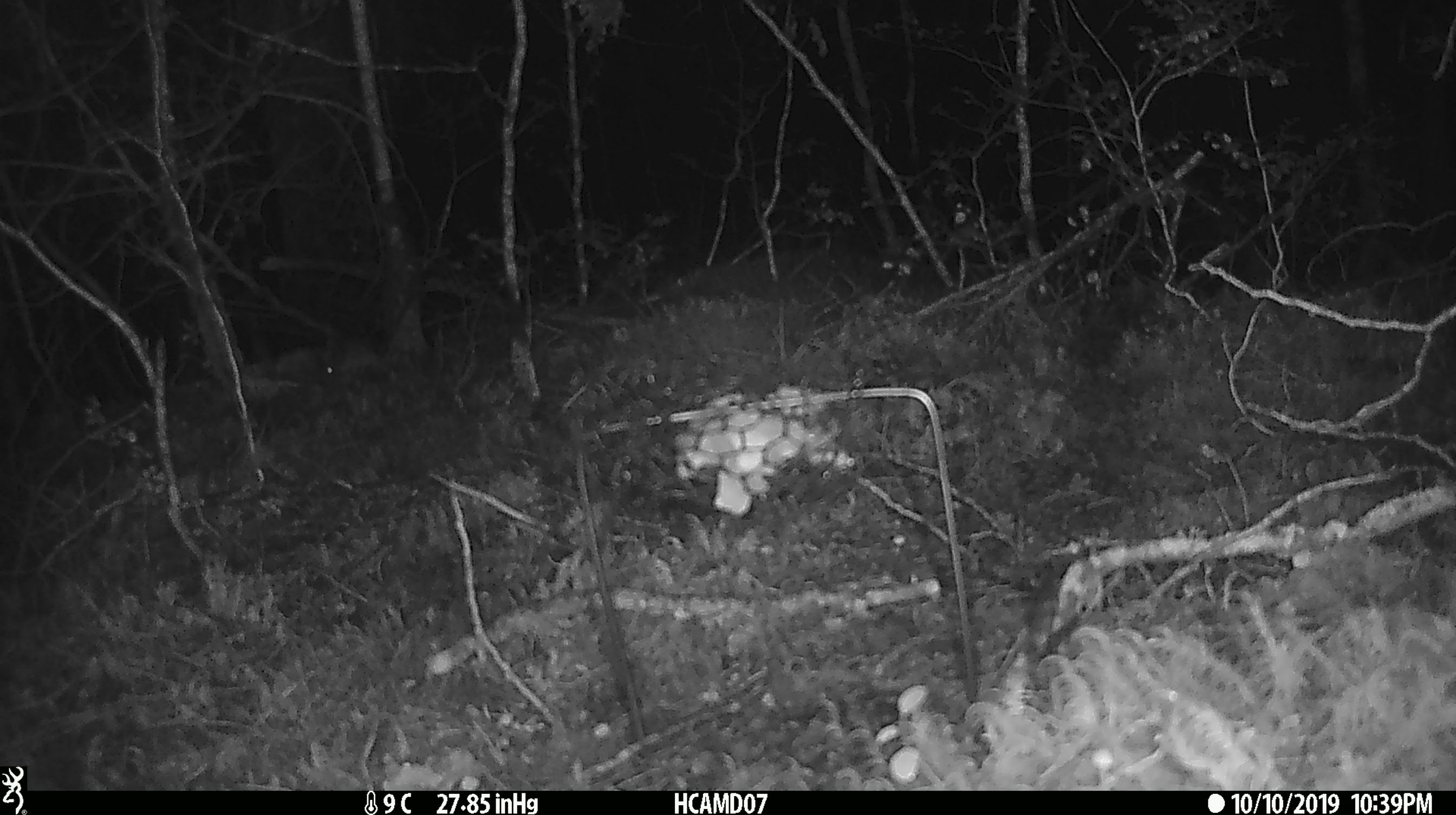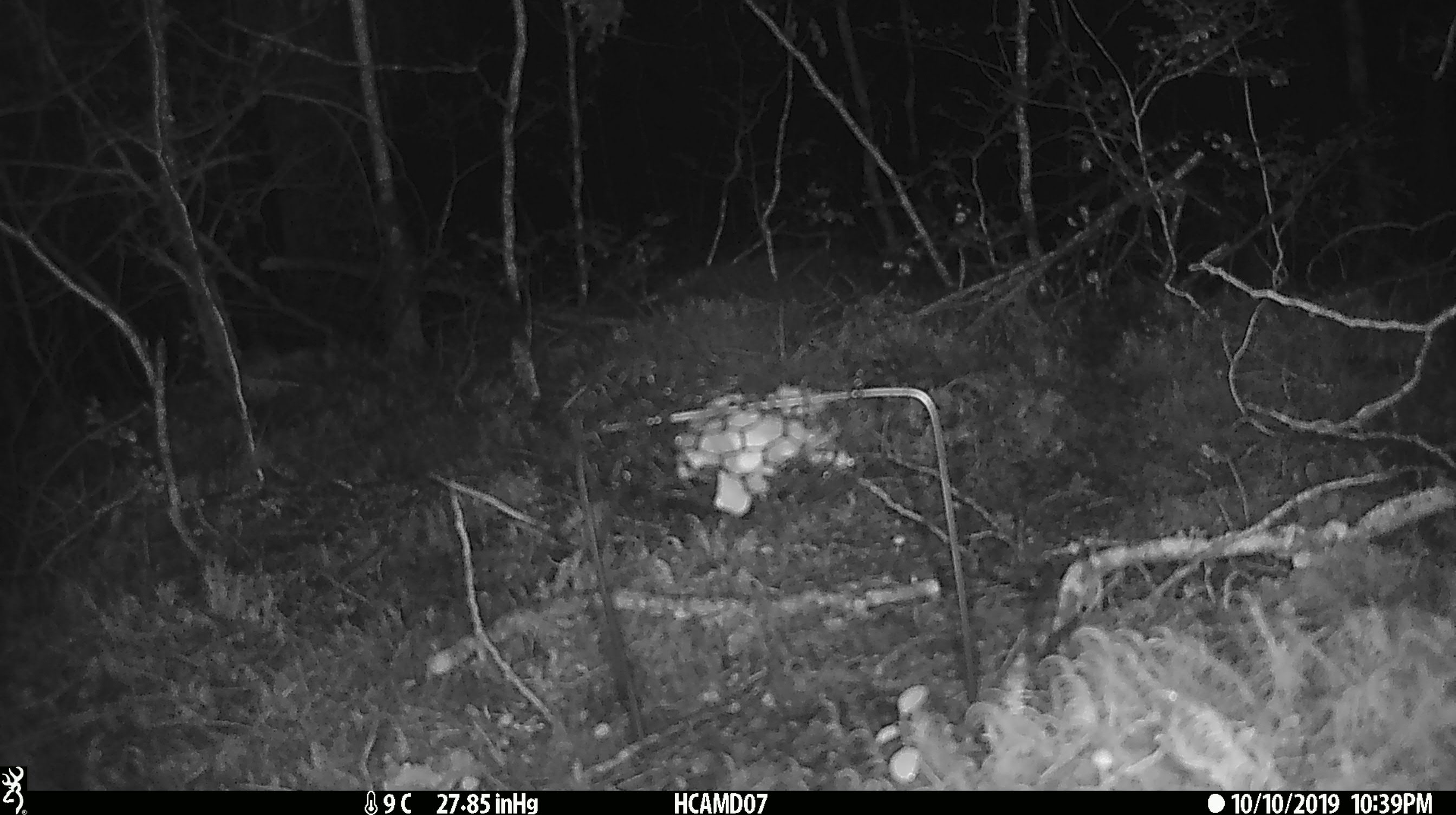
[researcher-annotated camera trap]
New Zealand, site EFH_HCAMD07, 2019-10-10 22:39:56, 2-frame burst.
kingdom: Animalia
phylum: Chordata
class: Mammalia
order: Rodentia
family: Muridae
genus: Mus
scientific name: Mus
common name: mouse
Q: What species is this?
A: Mouse (Mus).